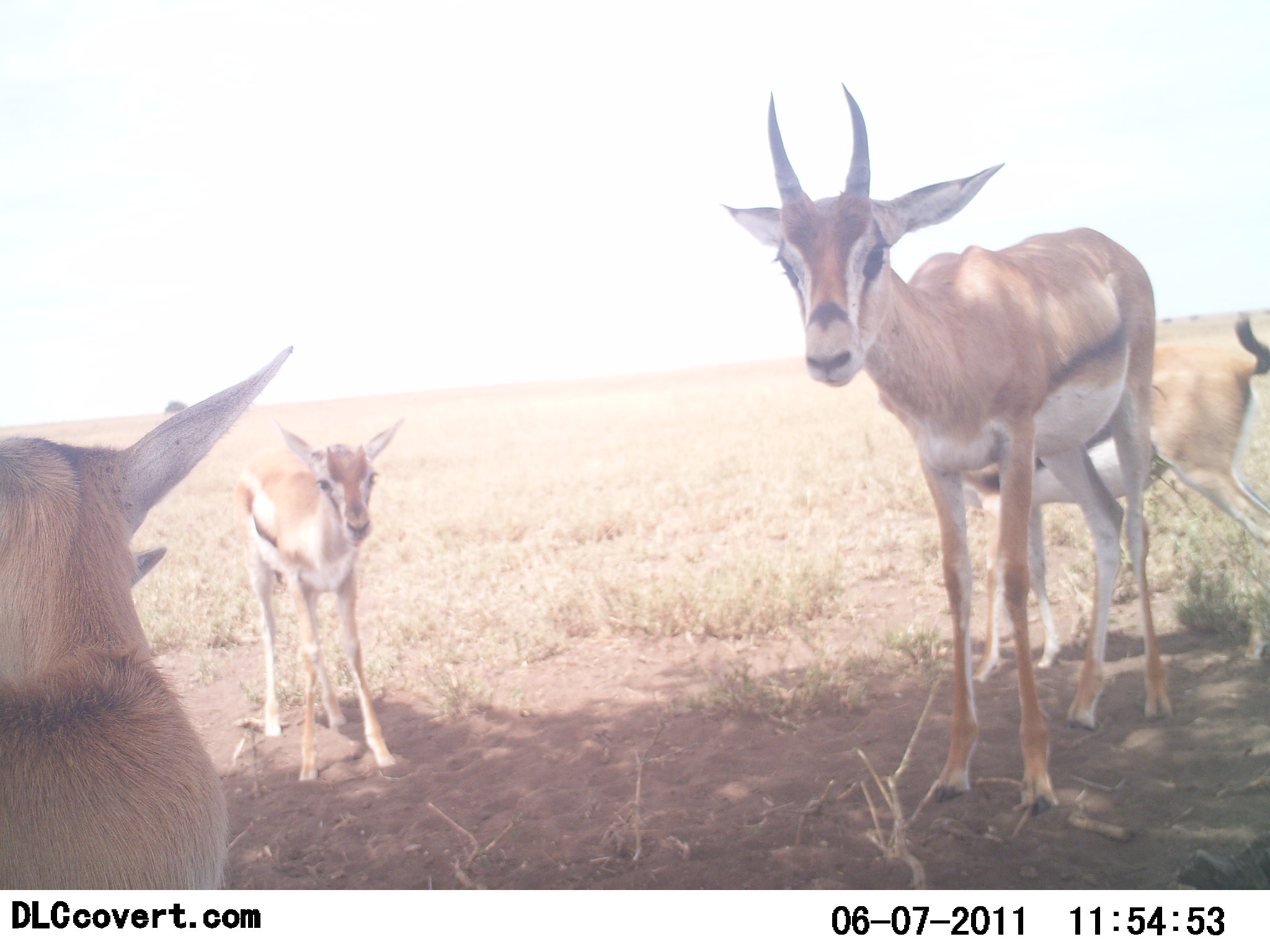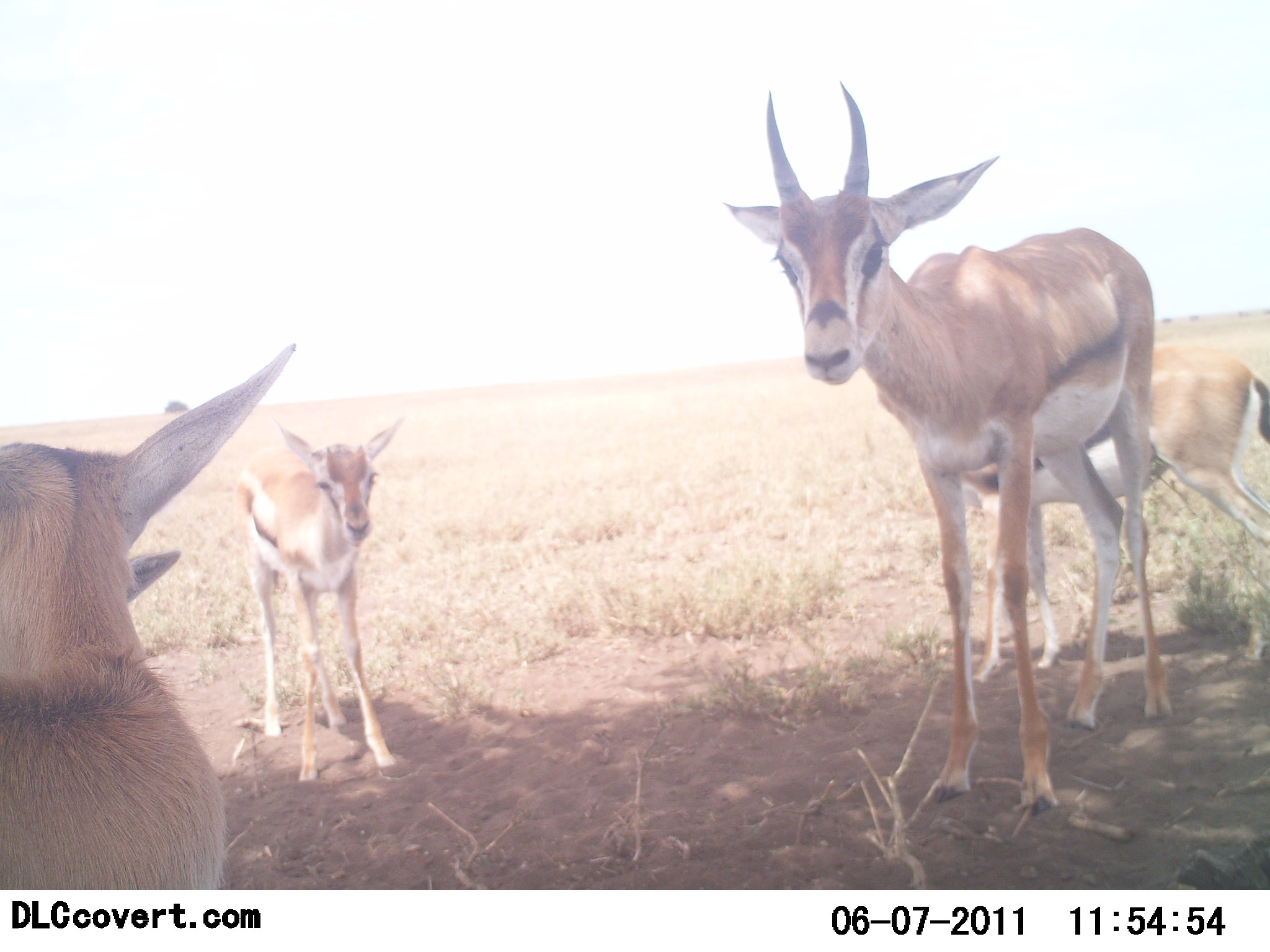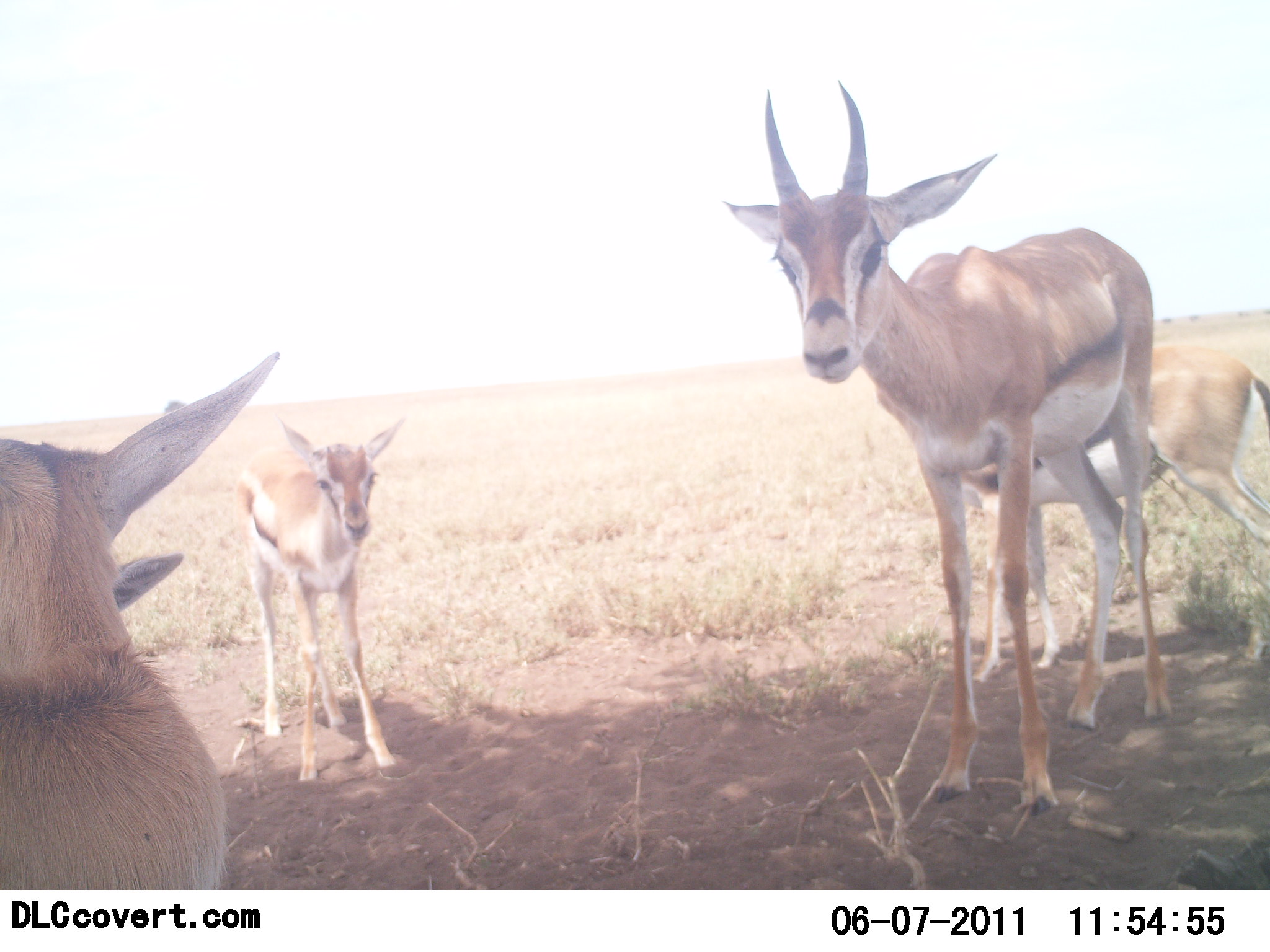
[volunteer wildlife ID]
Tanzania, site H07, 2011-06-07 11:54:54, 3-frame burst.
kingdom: Animalia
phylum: Chordata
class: Mammalia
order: Artiodactyla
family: Bovidae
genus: Eudorcas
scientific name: Eudorcas thomsonii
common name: thomson's gazelle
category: gazellethomsons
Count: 4.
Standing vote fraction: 100%.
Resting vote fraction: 27%.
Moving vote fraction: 0%.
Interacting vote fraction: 0%.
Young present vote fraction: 82%.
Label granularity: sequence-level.